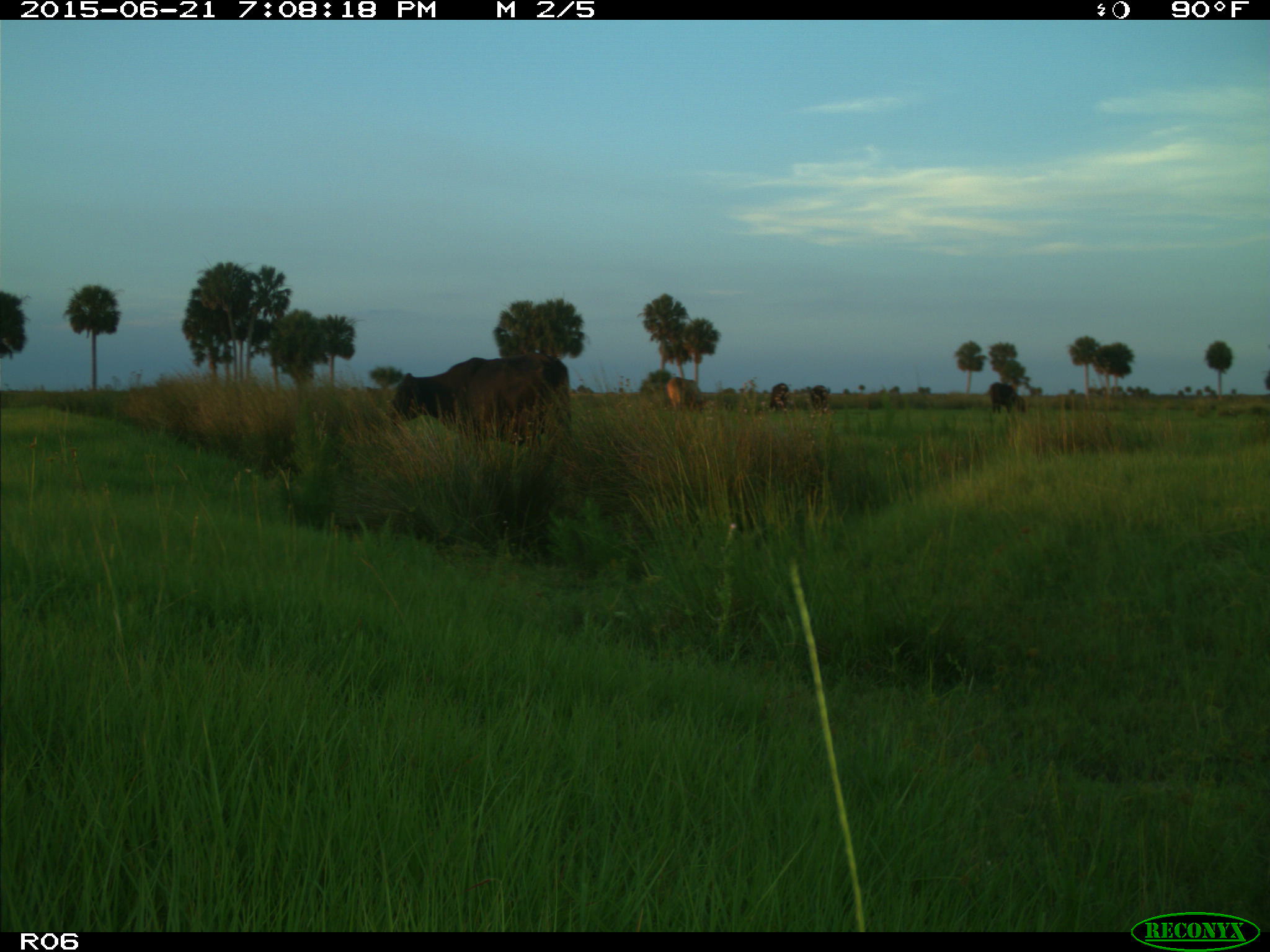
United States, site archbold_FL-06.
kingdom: Animalia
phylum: Chordata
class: Mammalia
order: Artiodactyla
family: Bovidae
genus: Bos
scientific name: Bos taurus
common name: domestic cow